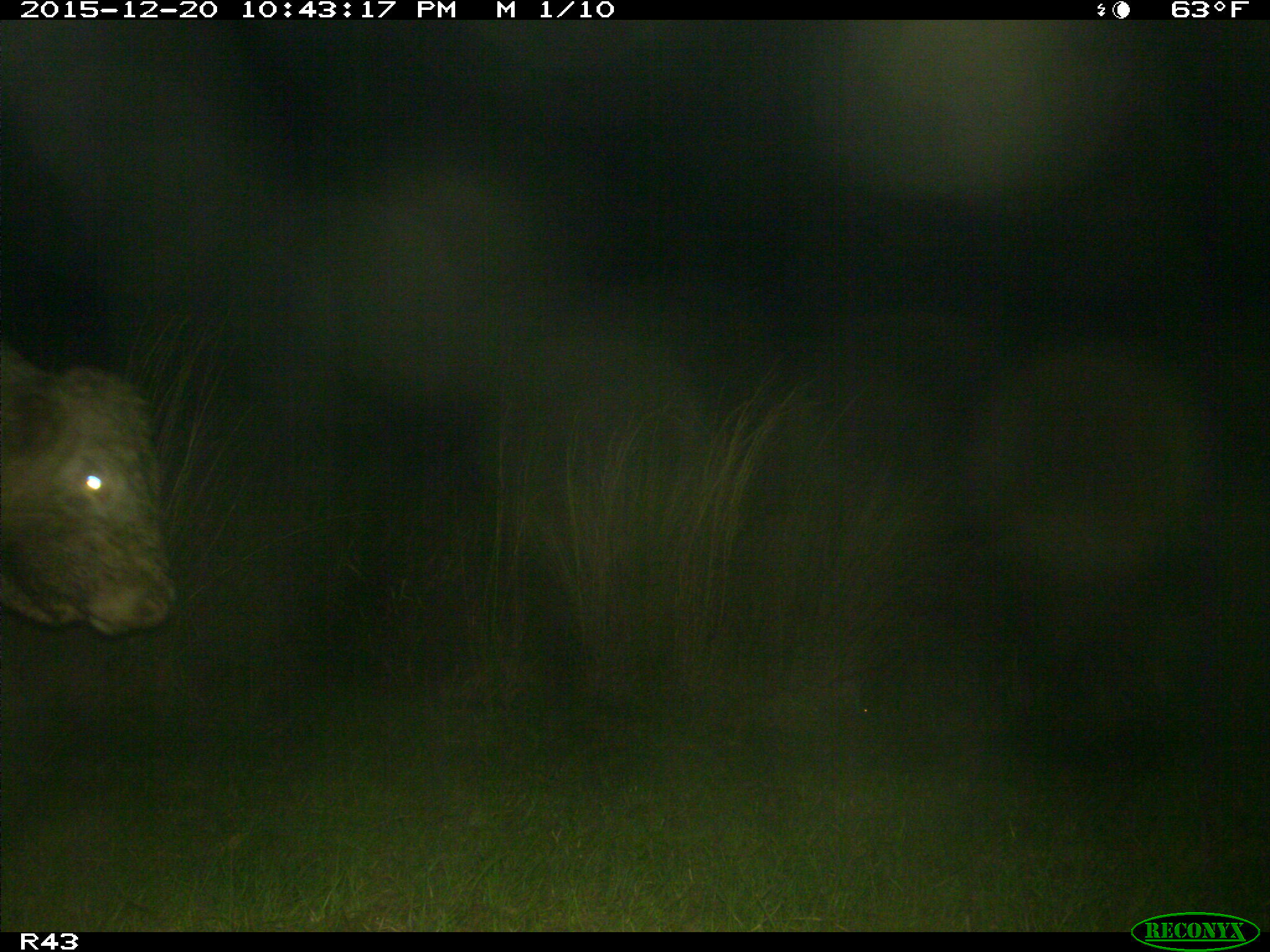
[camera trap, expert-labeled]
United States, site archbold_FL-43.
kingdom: Animalia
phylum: Chordata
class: Mammalia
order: Artiodactyla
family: Bovidae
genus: Bos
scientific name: Bos taurus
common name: domestic cow